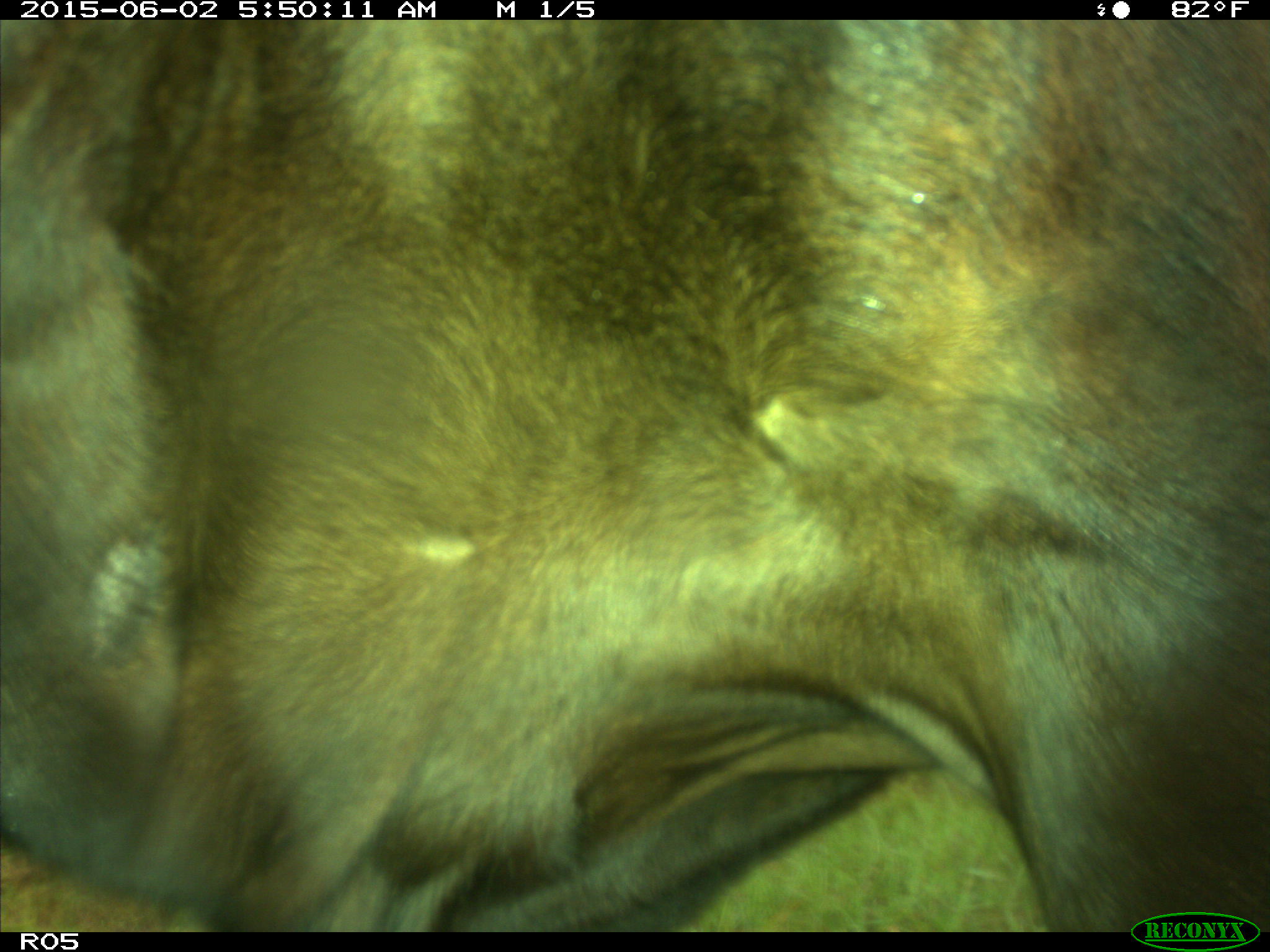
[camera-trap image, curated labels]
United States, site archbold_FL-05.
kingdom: Animalia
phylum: Chordata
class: Mammalia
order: Artiodactyla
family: Bovidae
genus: Bos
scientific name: Bos taurus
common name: domestic cow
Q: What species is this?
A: Bos taurus (domestic cow).